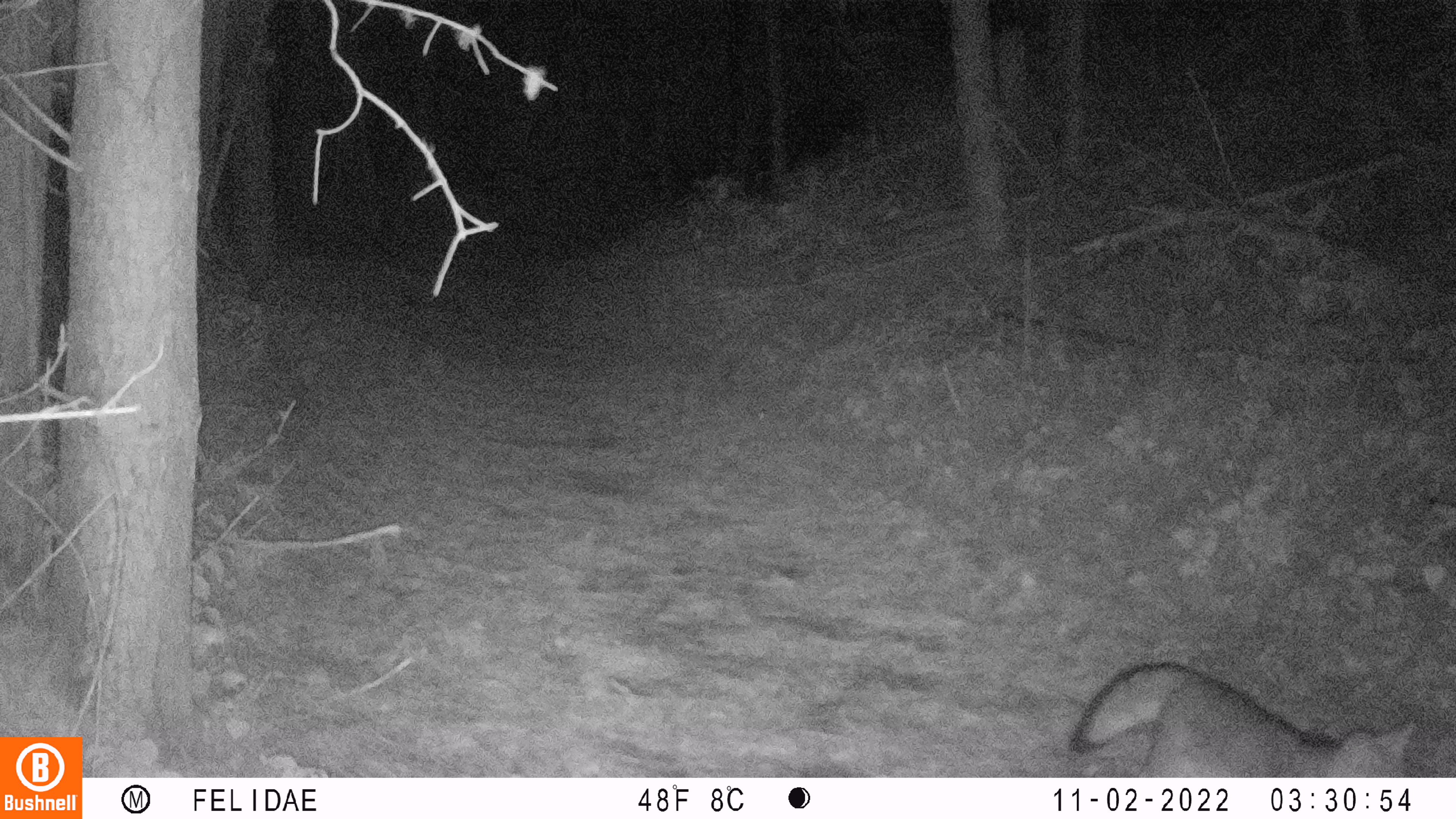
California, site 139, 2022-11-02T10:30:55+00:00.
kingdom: Animalia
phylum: Chordata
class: Mammalia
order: Carnivora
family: Canidae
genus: Urocyon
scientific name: Urocyon cinereoargenteus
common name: gray fox